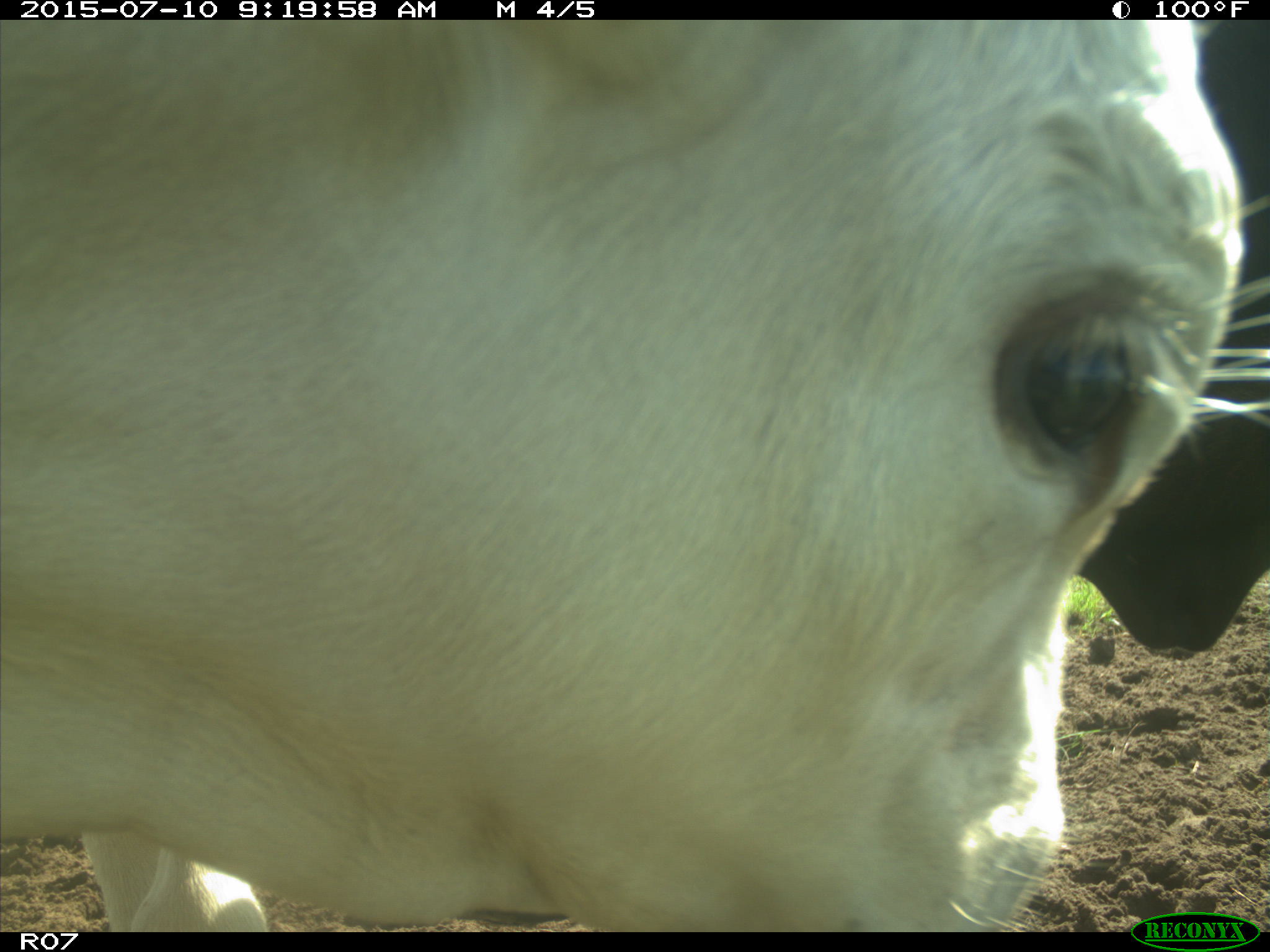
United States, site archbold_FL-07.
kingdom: Animalia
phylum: Chordata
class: Mammalia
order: Artiodactyla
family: Bovidae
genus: Bos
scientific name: Bos taurus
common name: domestic cow